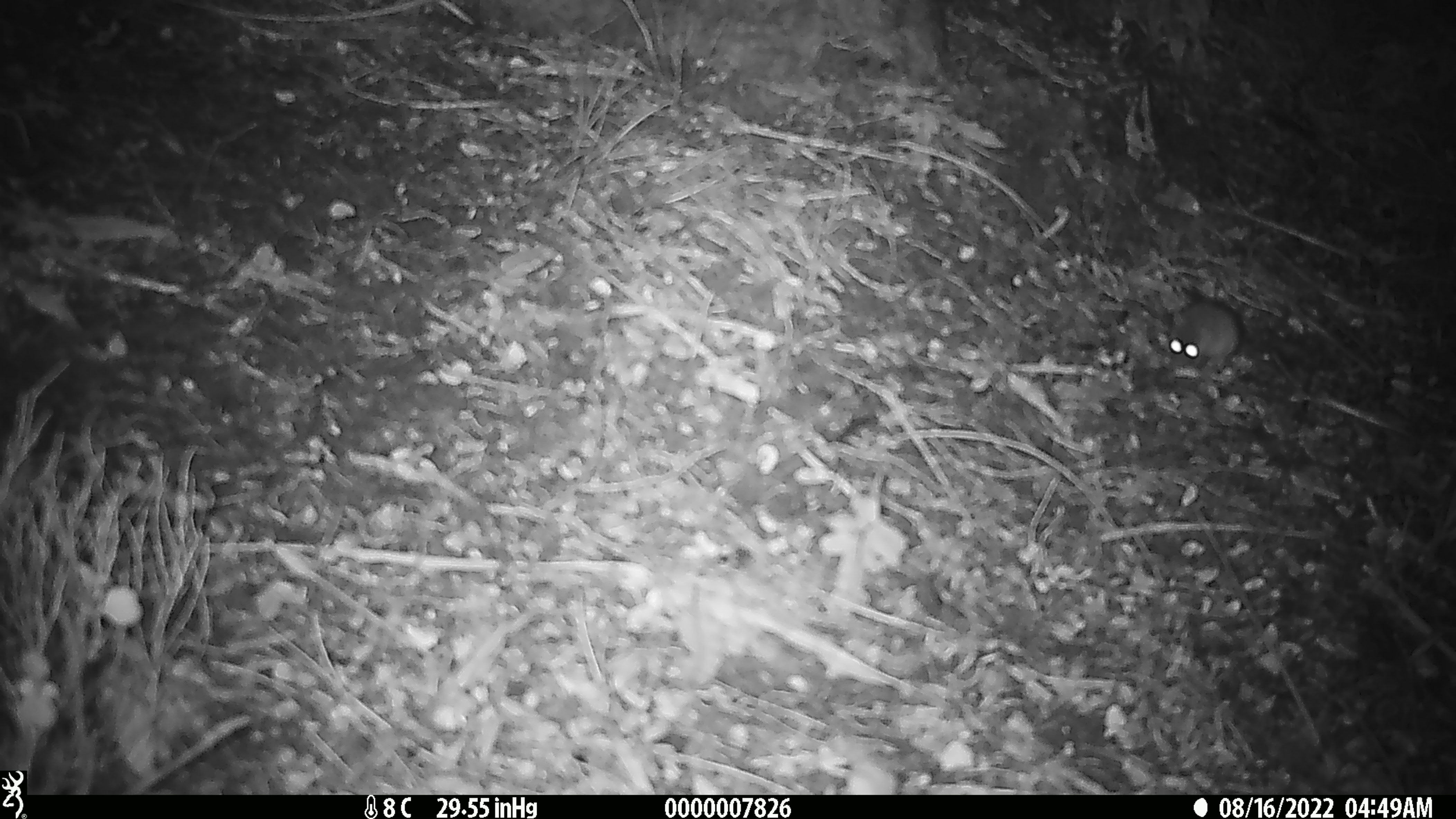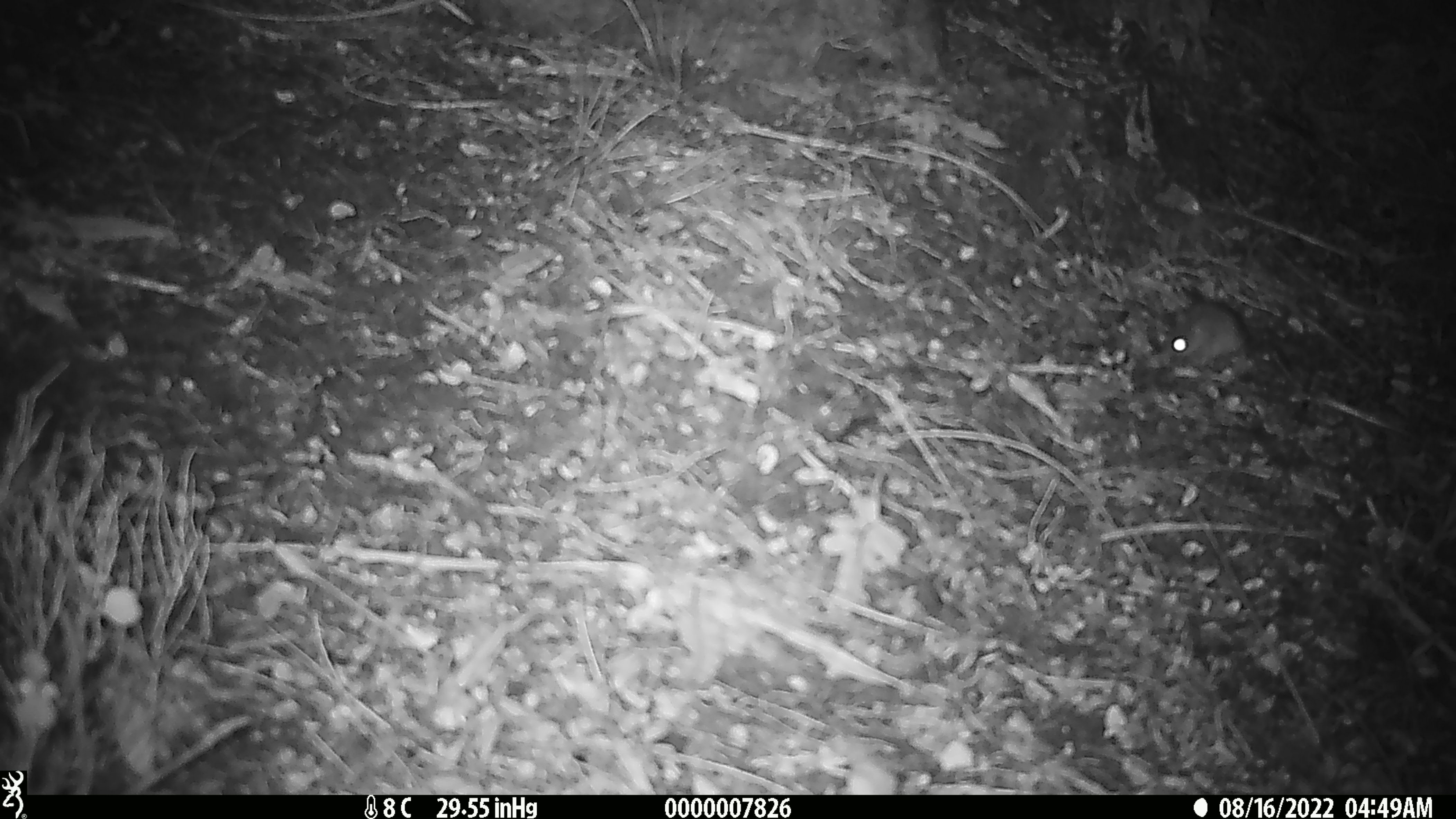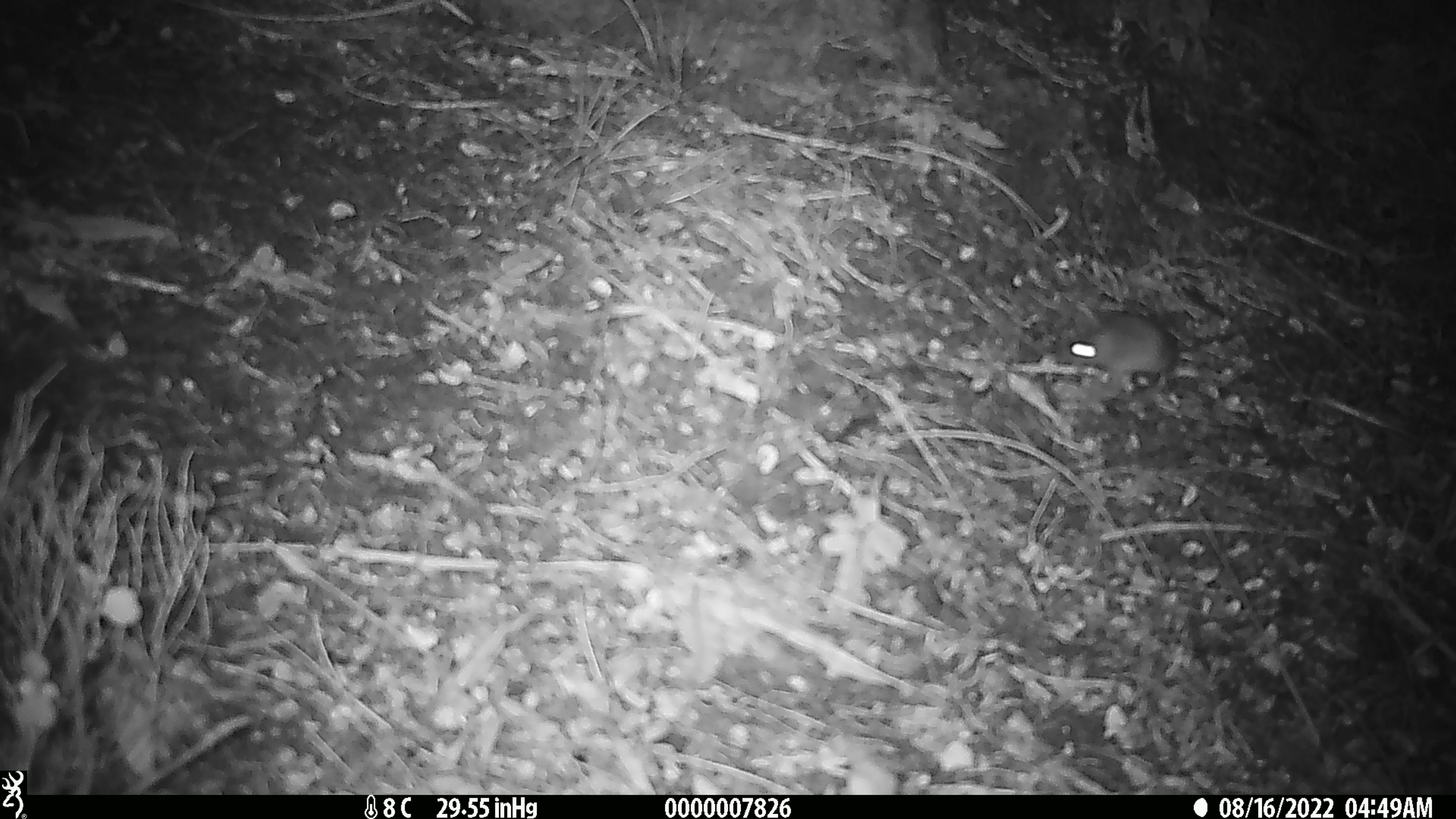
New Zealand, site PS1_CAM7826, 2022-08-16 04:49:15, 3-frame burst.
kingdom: Animalia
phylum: Chordata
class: Mammalia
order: Rodentia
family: Muridae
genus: Mus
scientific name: Mus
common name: mouse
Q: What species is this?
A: Mouse (Mus).